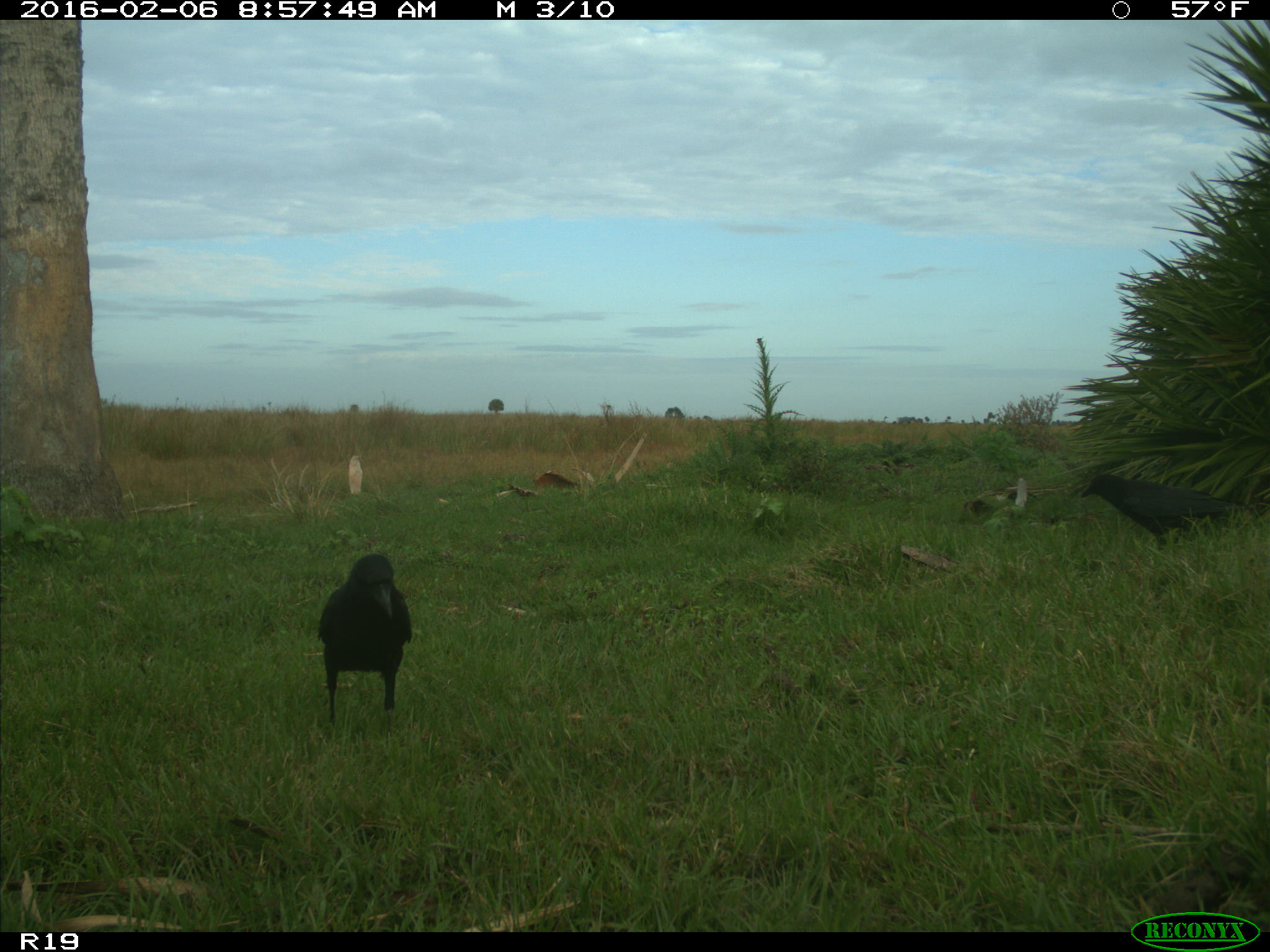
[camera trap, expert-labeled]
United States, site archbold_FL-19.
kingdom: Animalia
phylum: Chordata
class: Aves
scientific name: Aves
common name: birds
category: unidentified bird